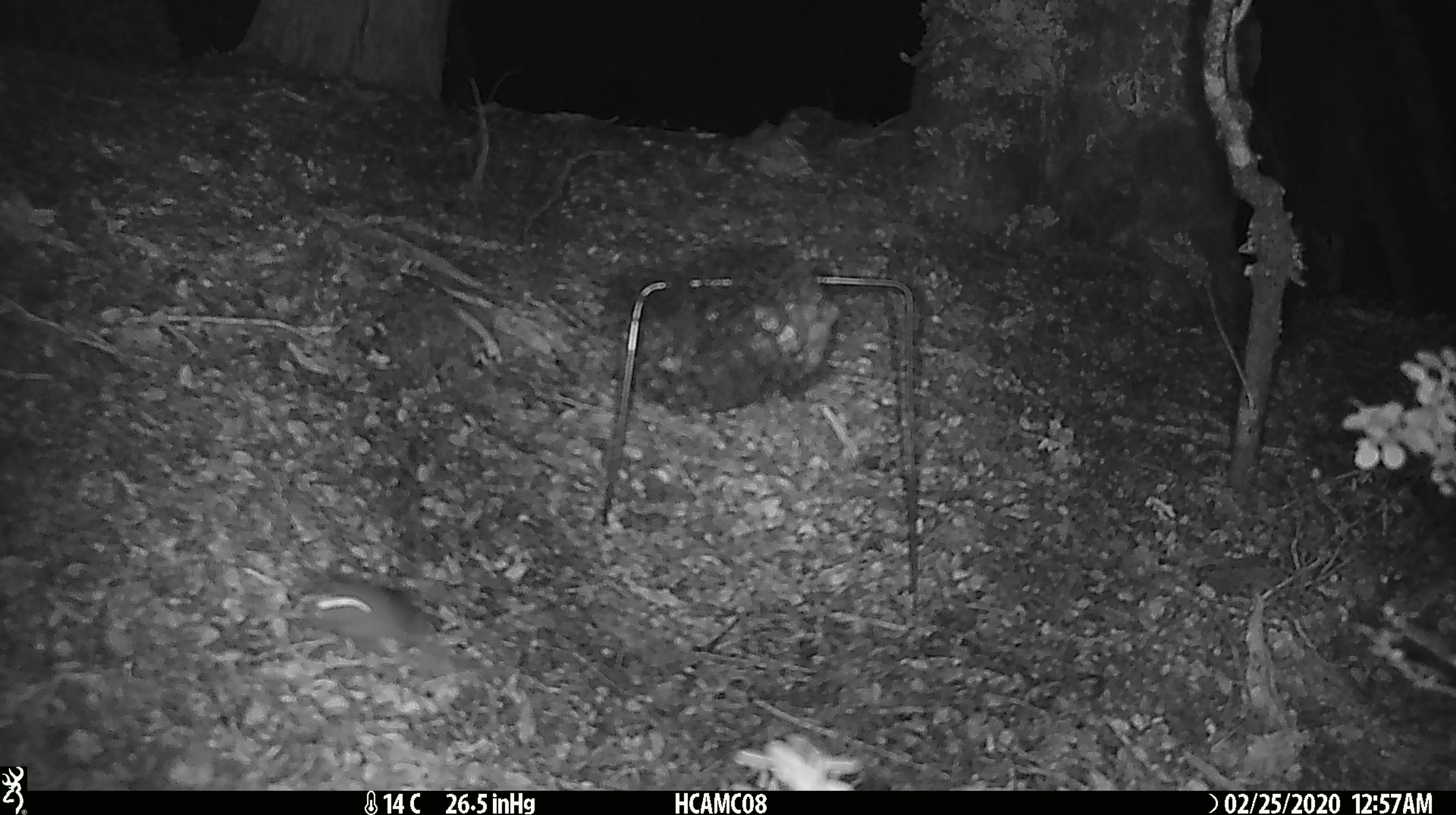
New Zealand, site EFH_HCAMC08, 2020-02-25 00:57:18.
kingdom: Animalia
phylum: Chordata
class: Mammalia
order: Rodentia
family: Muridae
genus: Mus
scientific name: Mus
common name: mouse